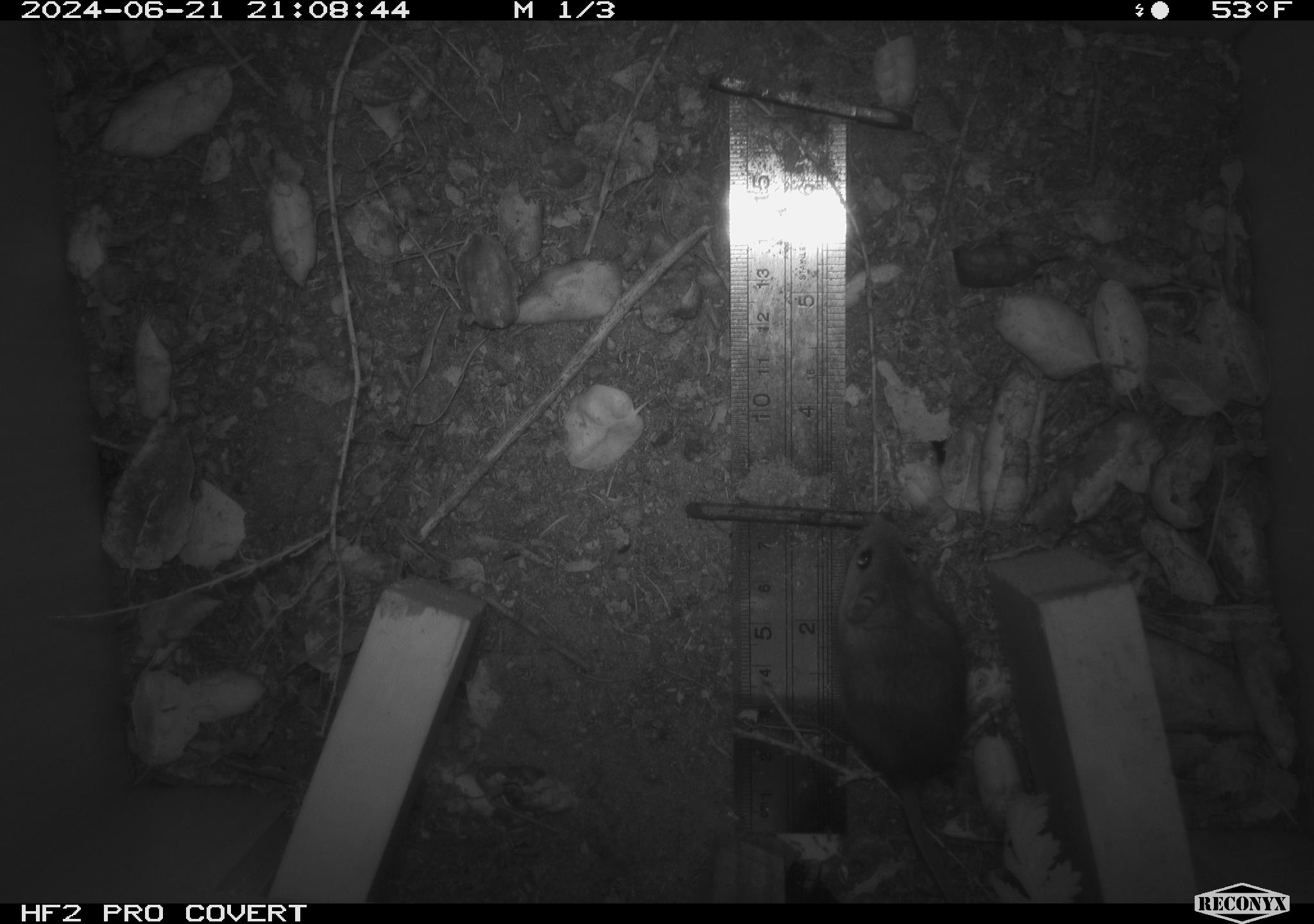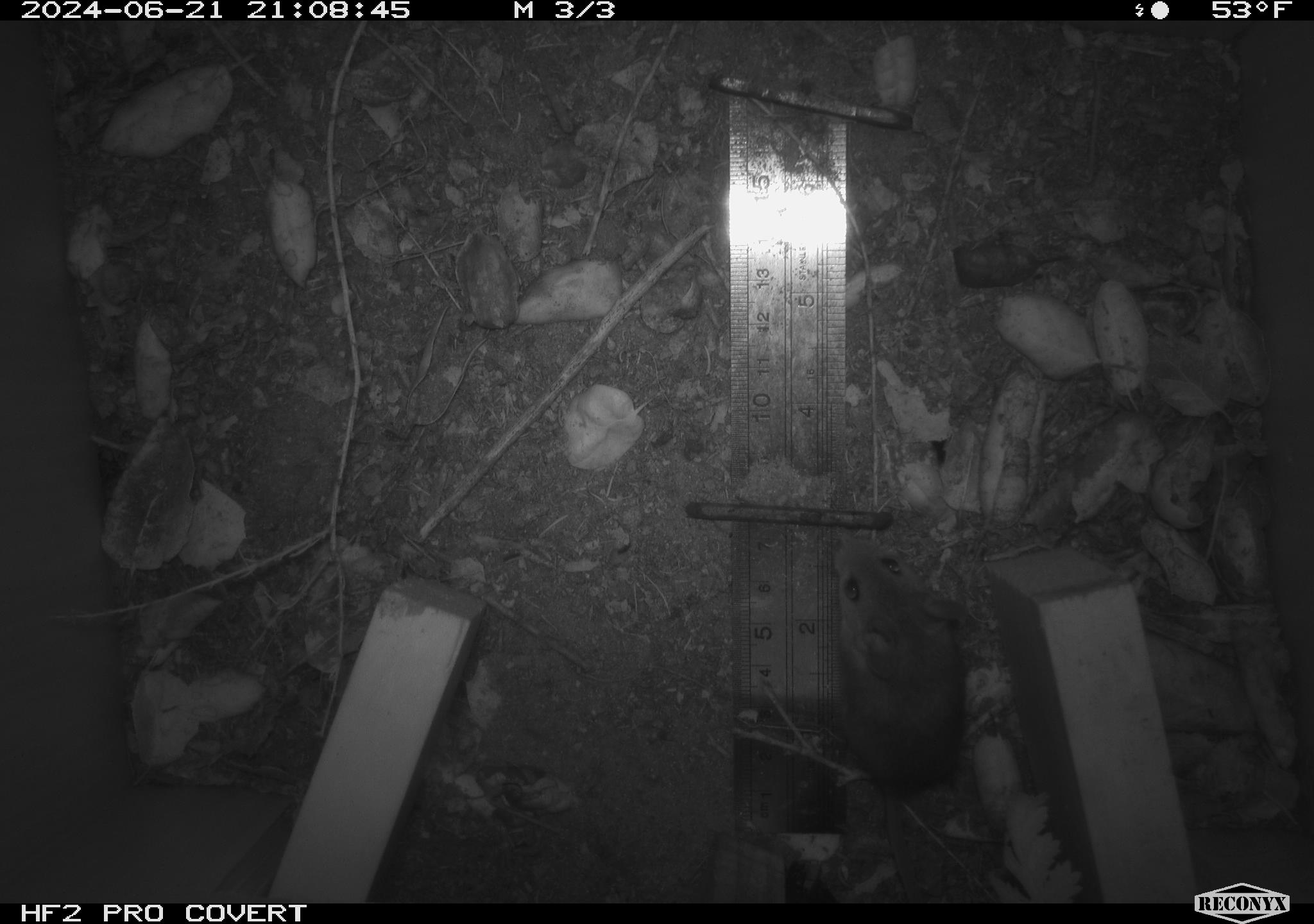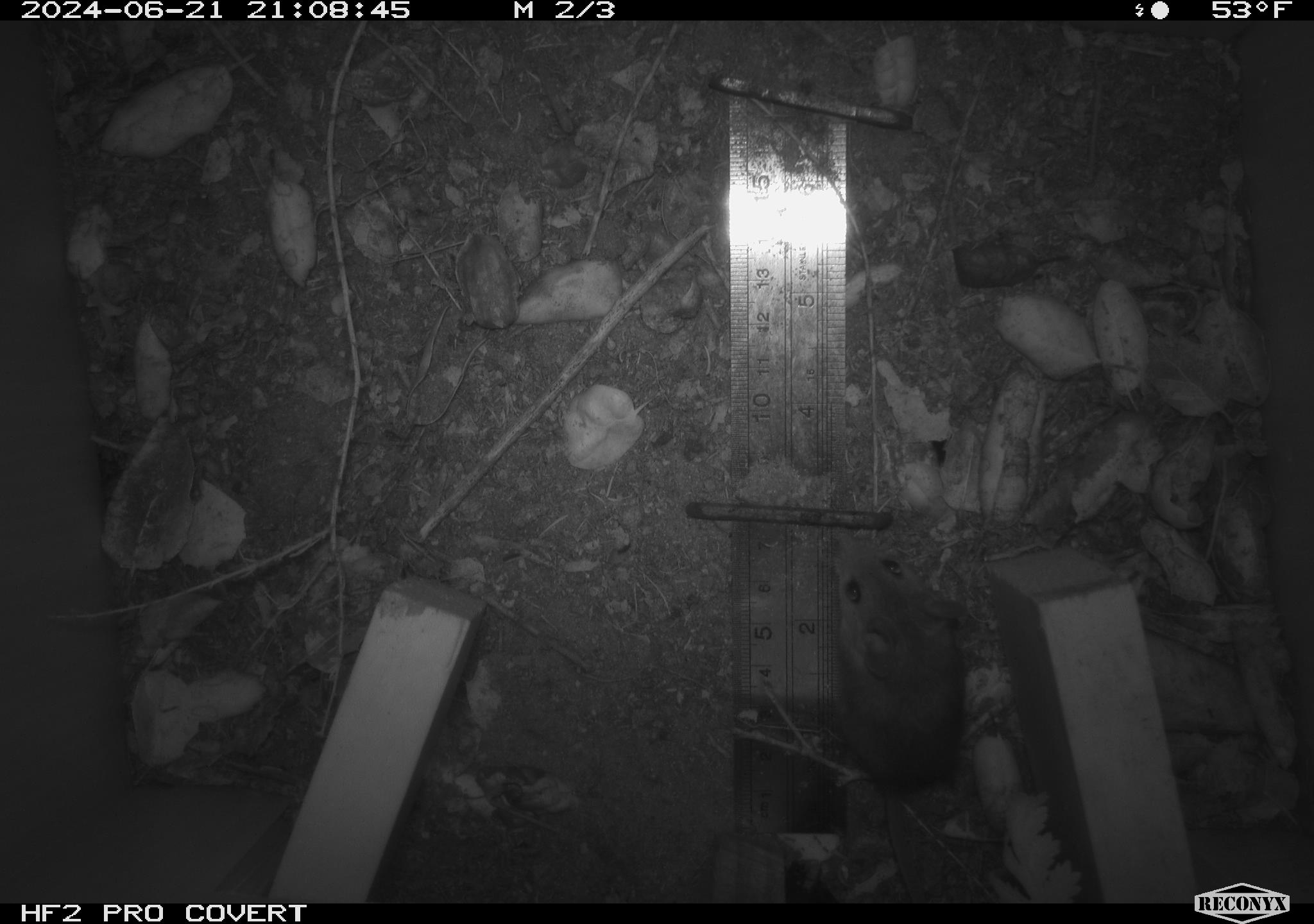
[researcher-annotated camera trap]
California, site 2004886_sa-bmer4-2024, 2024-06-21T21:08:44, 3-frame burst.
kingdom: Animalia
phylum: Chordata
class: Mammalia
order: Rodentia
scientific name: Rodentia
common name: woodrat or rat or mouse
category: woodrat or rat or mouse species